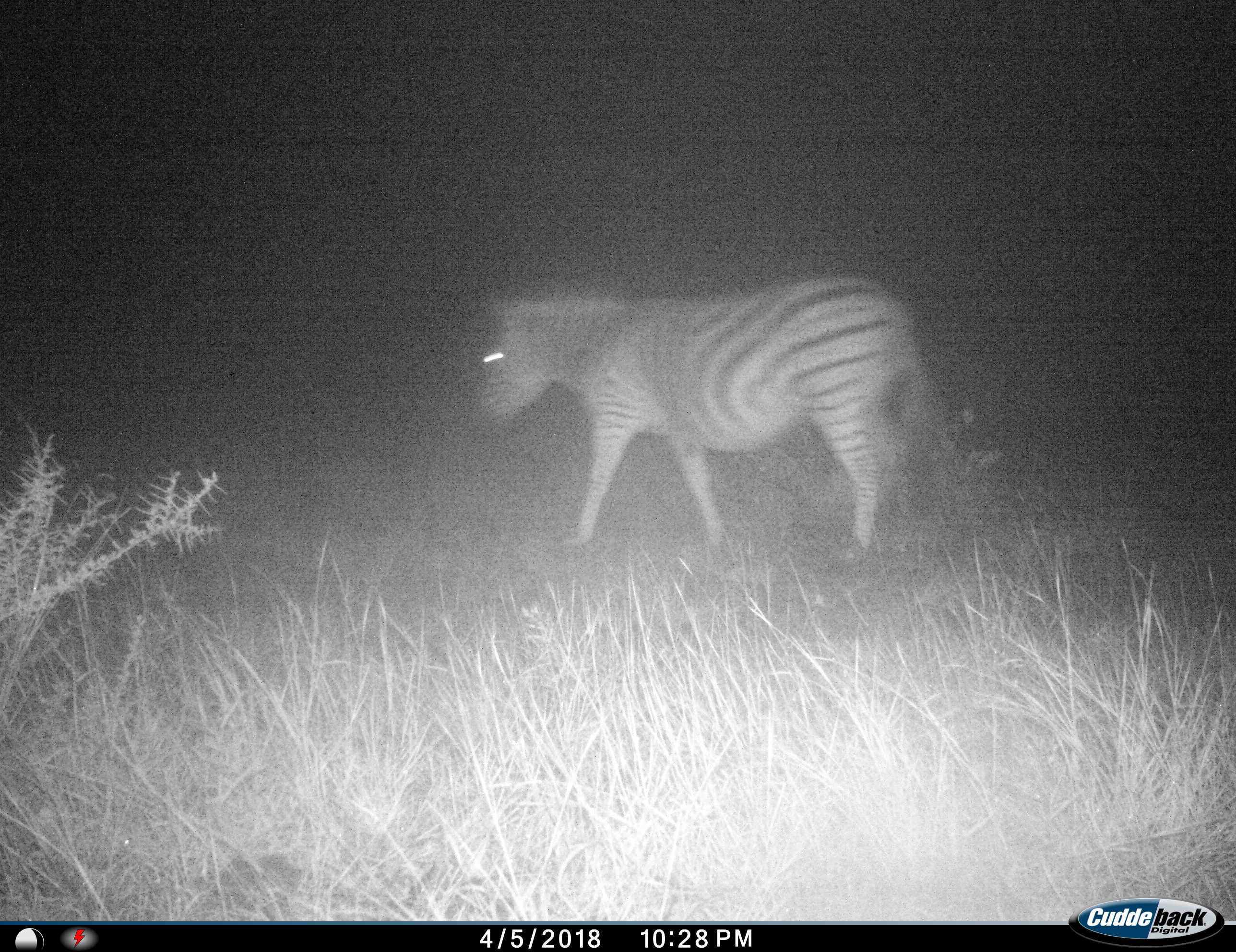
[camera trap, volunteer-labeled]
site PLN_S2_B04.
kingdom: Animalia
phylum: Chordata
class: Mammalia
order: Perissodactyla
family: Equidae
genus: Equus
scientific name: Equus quagga burchellii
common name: burchell's zebra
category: zebraburchells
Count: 1.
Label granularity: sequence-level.